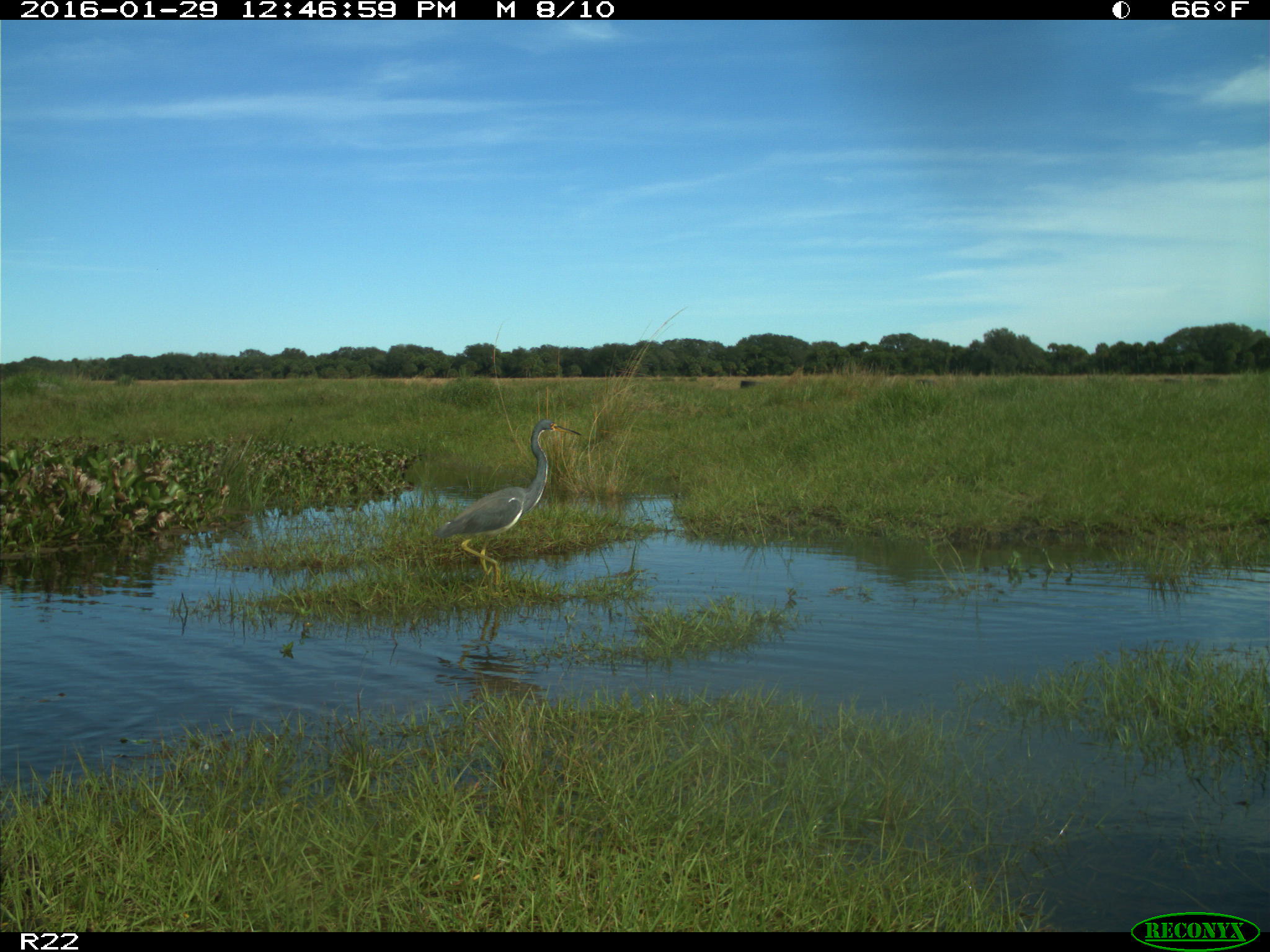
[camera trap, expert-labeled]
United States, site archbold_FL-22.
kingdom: Animalia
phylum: Chordata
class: Aves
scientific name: Aves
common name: birds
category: unidentified bird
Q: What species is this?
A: Unidentified bird (birds) (Aves).